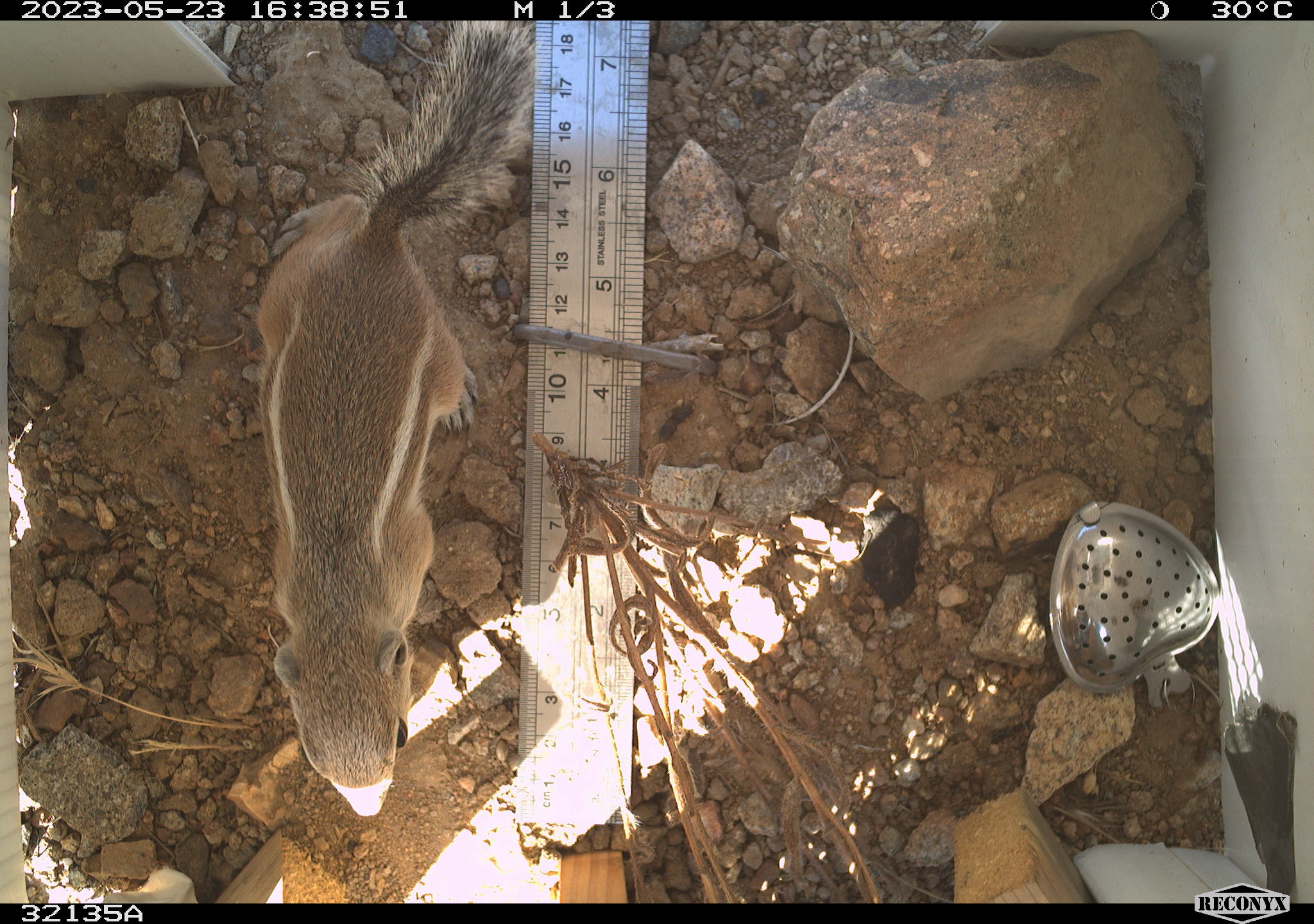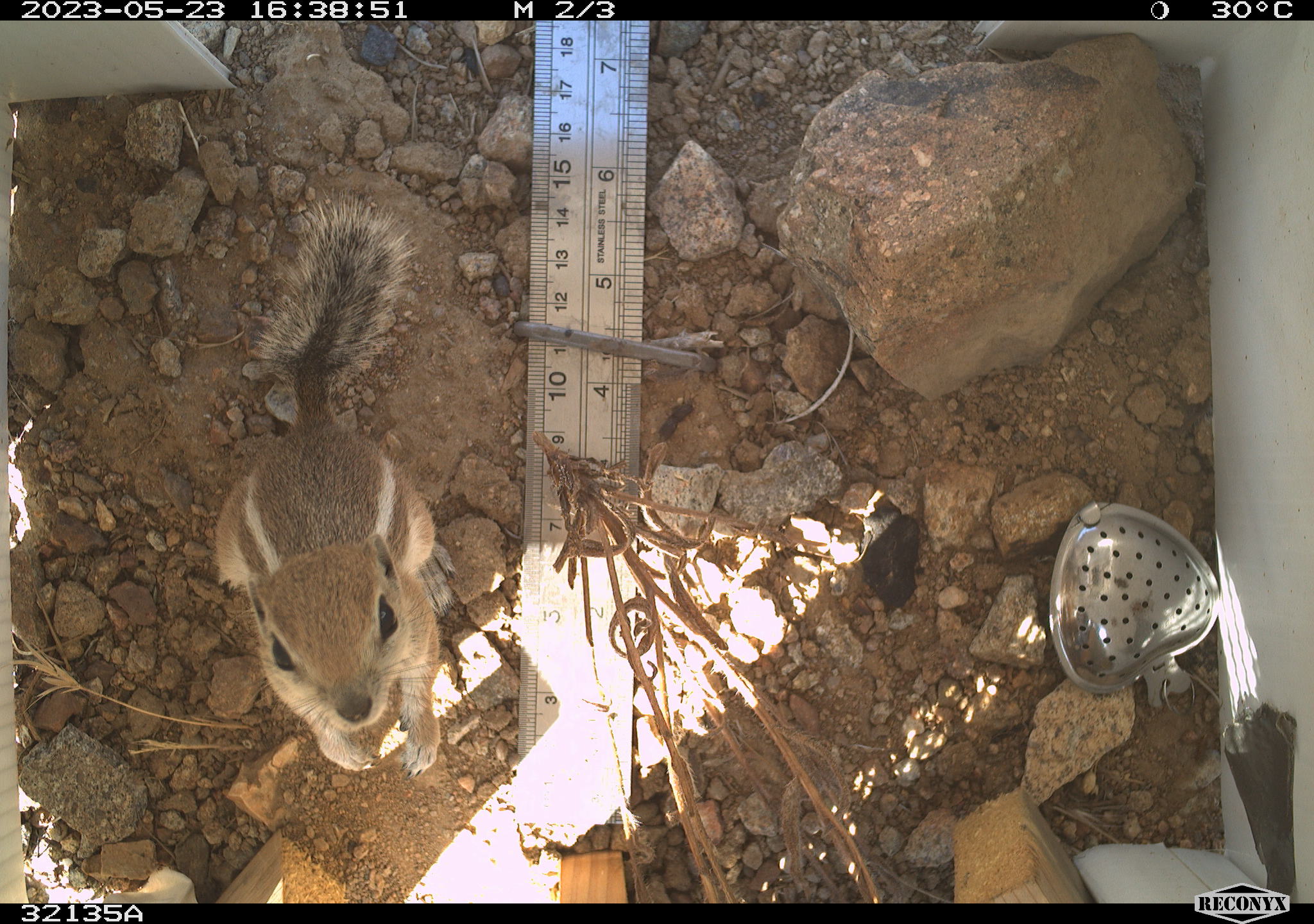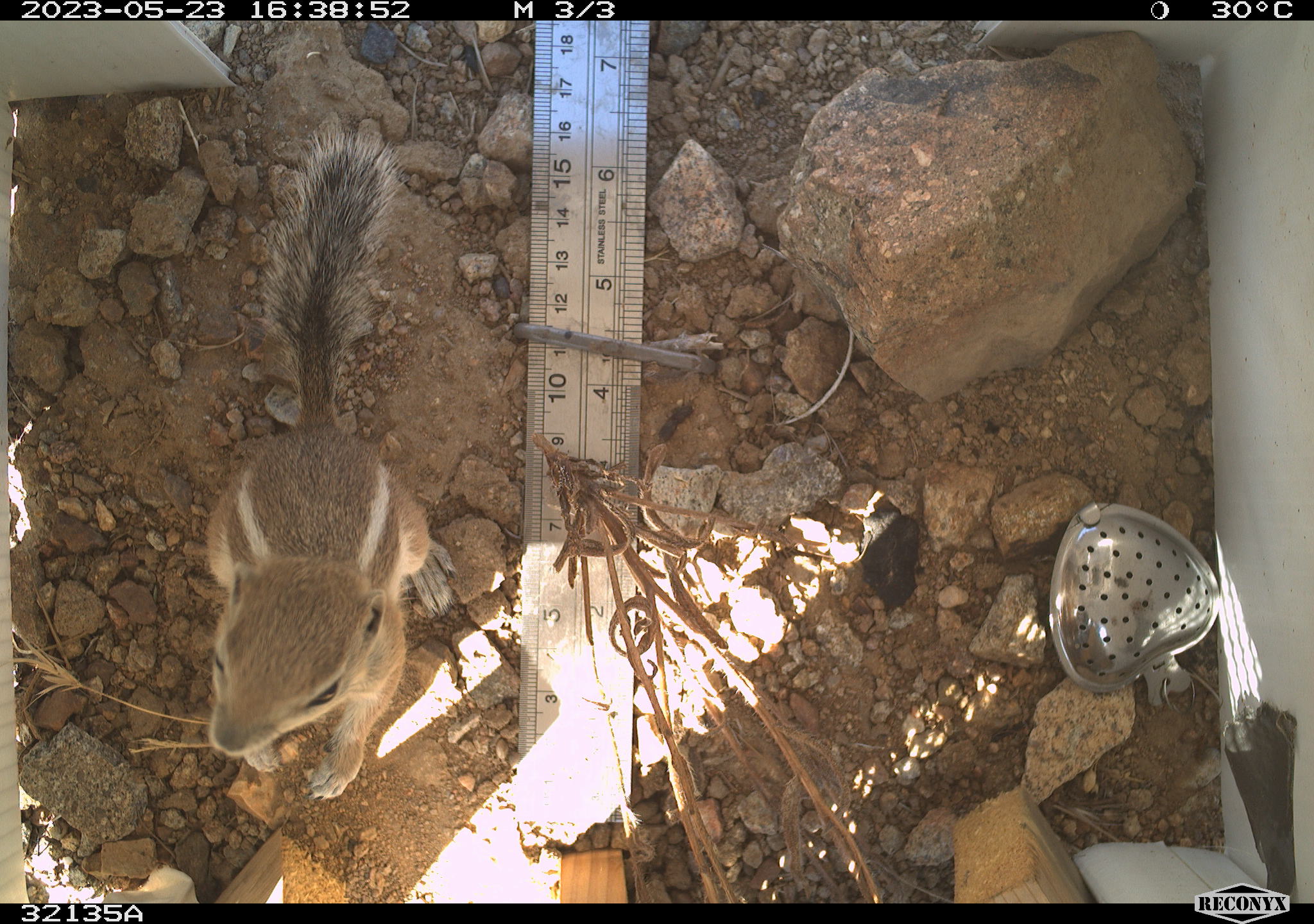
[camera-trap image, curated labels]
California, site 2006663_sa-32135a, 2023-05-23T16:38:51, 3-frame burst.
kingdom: Animalia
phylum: Chordata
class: Mammalia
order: Rodentia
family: Sciuridae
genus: Ammospermophilus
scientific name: Ammospermophilus leucurus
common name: white-tailed antelope squirrel